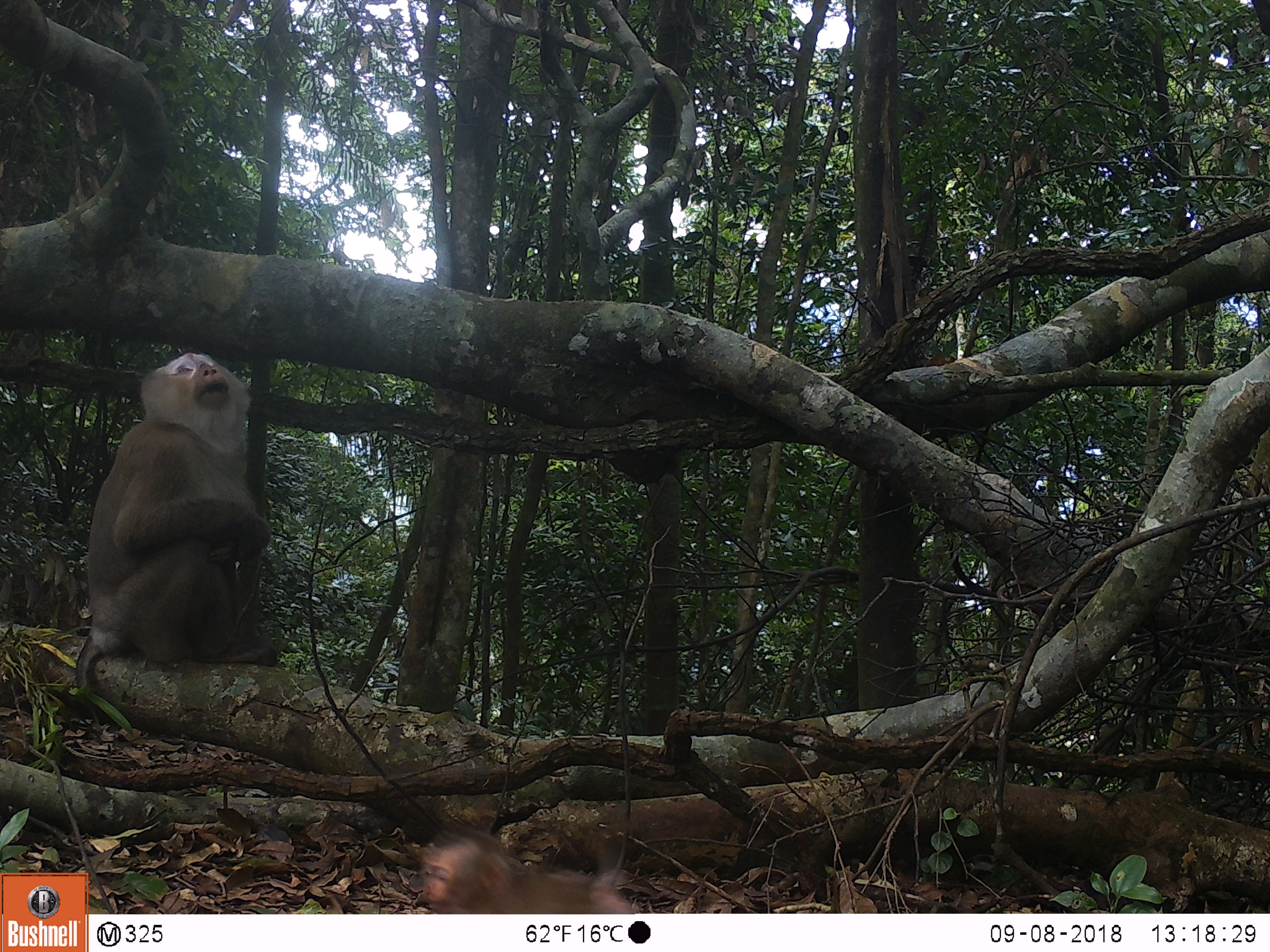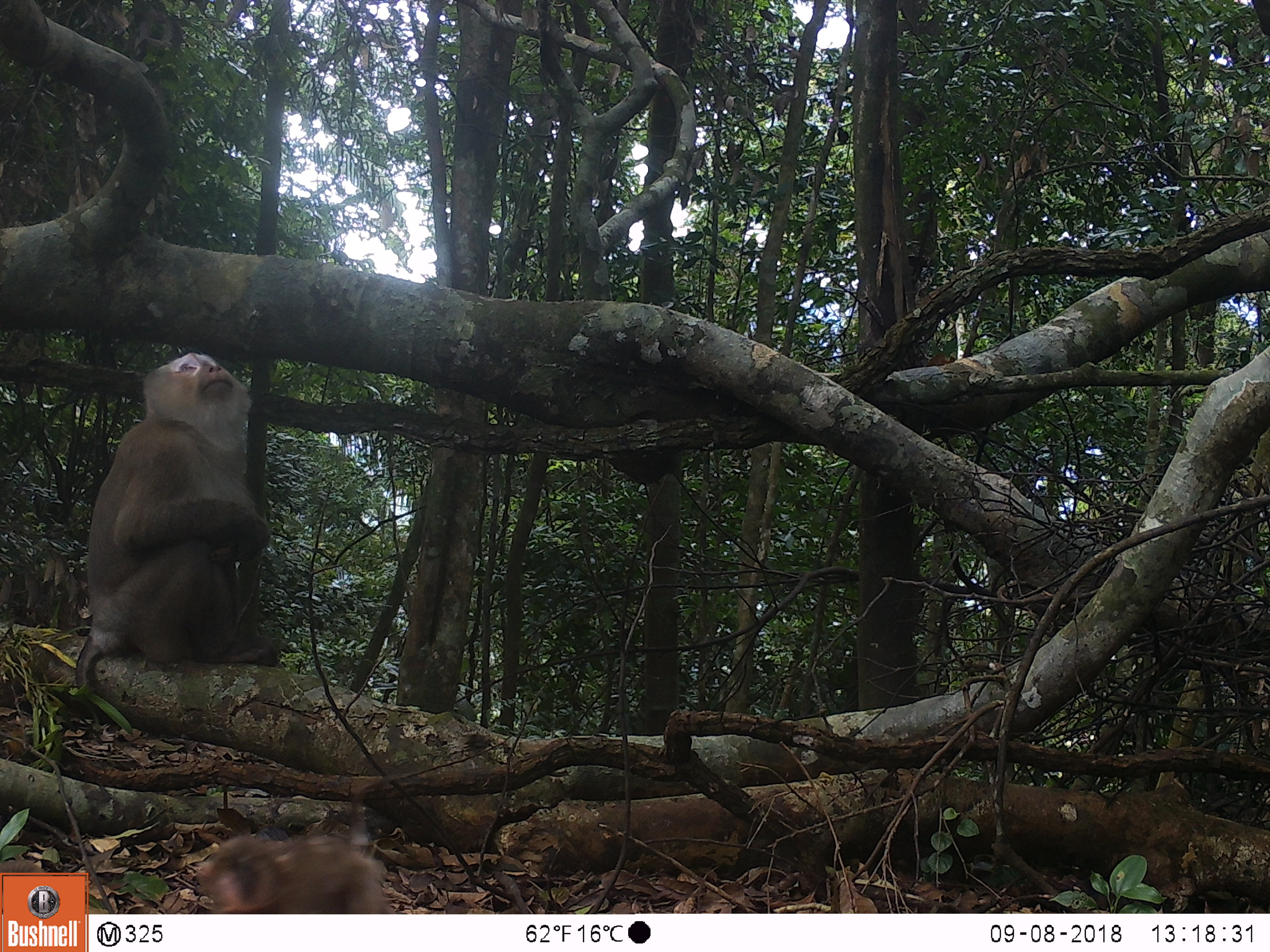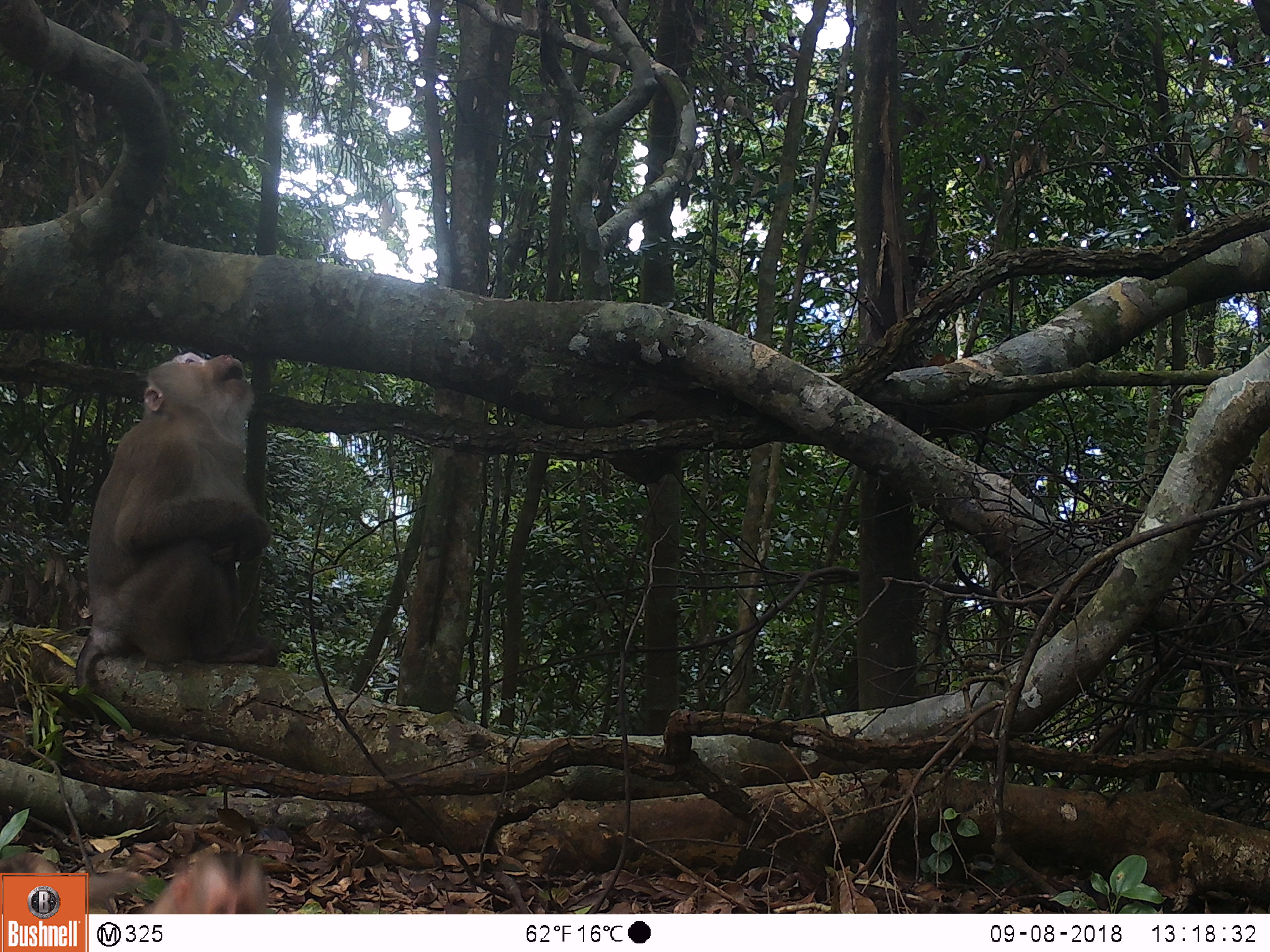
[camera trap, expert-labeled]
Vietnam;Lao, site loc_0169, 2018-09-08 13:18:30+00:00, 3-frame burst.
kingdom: Animalia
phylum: Chordata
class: Mammalia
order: Primates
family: Cercopithecidae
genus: Macaca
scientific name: Macaca nemestrina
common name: pig-tailed macaque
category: pig tailed macaque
Pig tailed macaque (pig-tailed macaque) (Macaca nemestrina). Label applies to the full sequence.